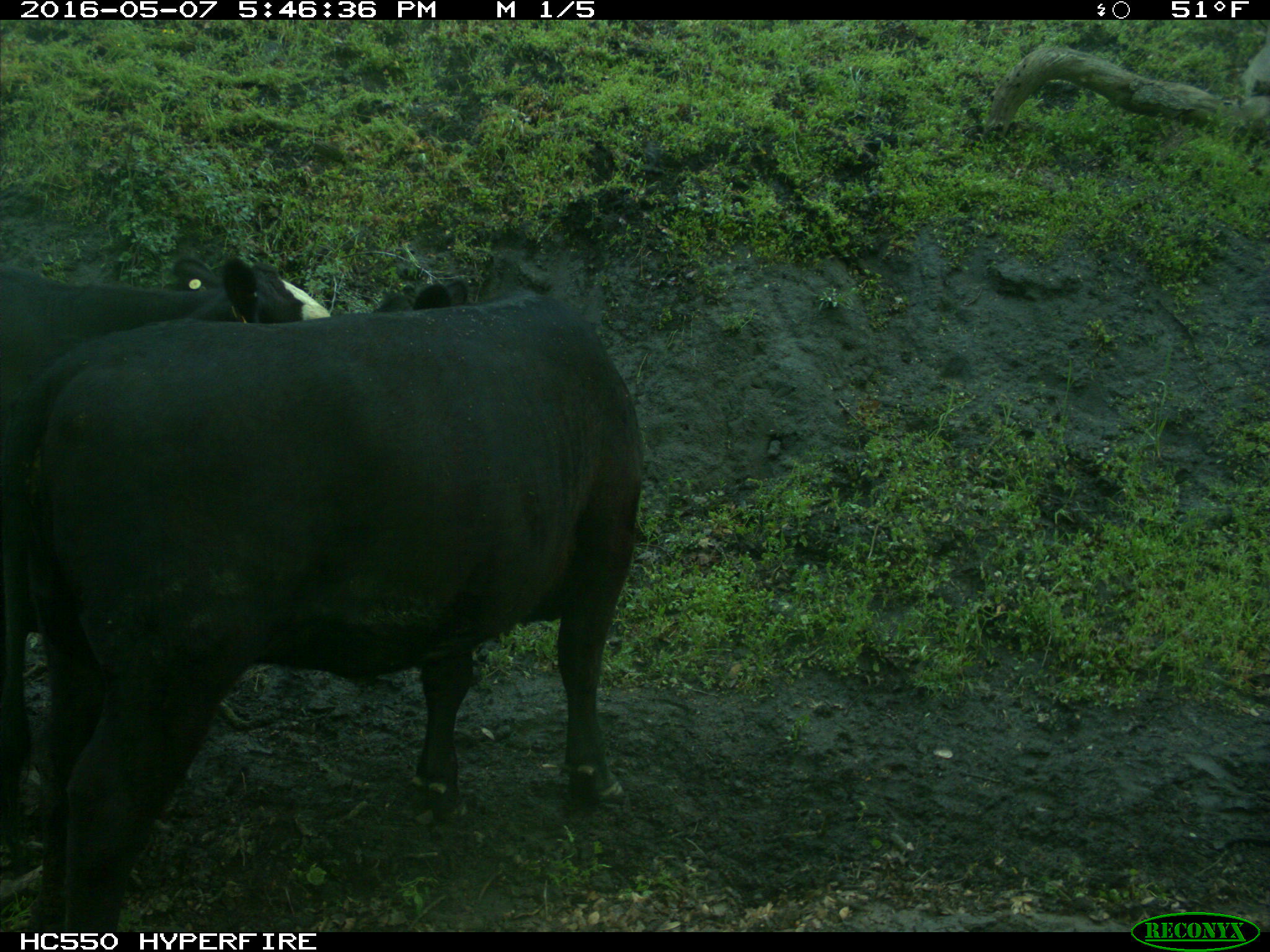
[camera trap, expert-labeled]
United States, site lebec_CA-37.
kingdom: Animalia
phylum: Chordata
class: Mammalia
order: Artiodactyla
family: Bovidae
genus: Bos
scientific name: Bos taurus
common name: domestic cow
Bos taurus (domestic cow).